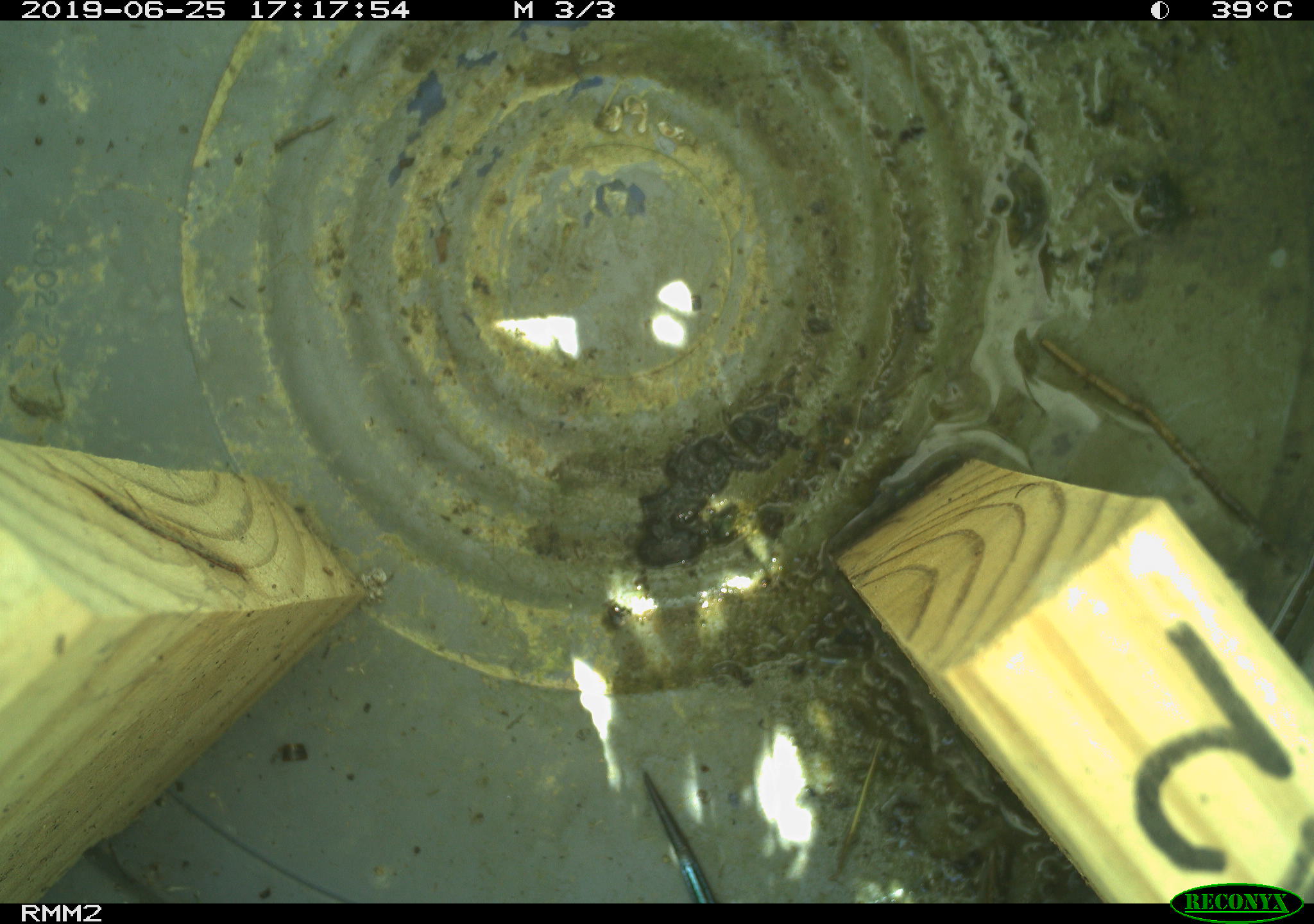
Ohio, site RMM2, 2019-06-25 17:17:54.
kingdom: Animalia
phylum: Chordata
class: Reptilia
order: Squamata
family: Scincidae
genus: Plestiodon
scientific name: Plestiodon fasciatus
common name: common five-lined skink